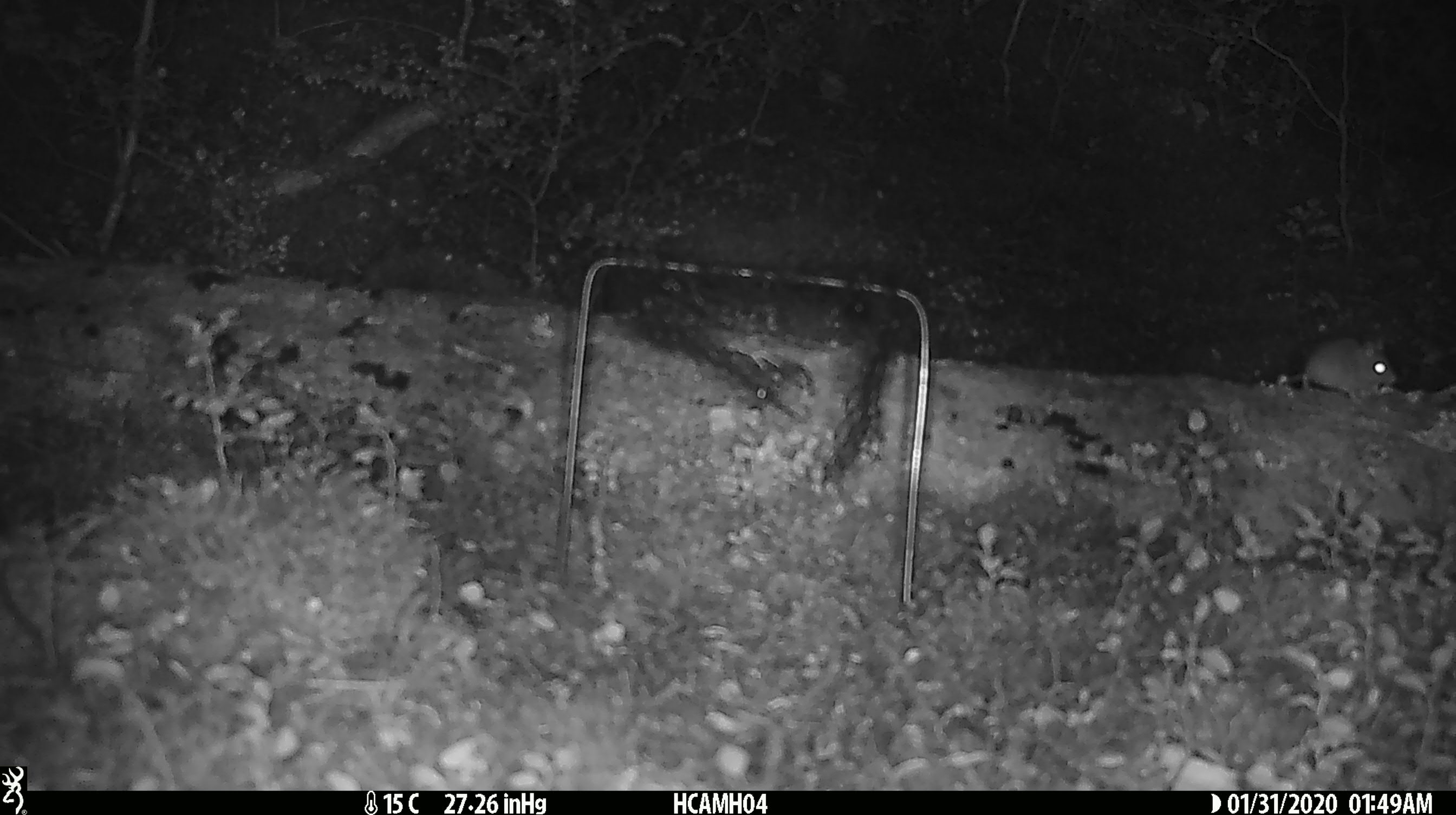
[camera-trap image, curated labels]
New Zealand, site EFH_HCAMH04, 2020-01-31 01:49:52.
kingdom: Animalia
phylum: Chordata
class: Mammalia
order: Rodentia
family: Muridae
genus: Mus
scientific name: Mus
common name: mouse